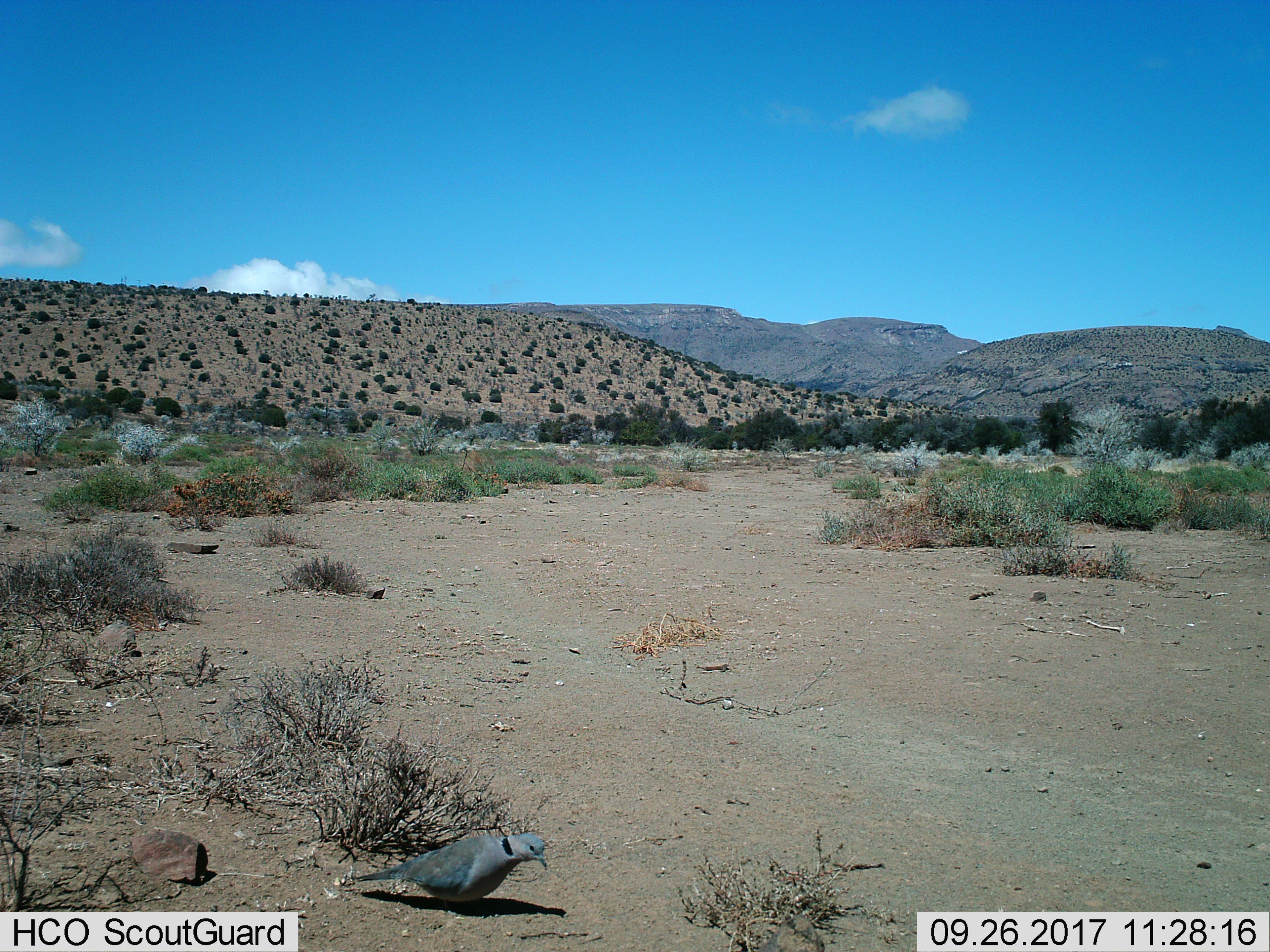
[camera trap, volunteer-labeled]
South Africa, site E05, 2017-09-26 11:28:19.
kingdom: Animalia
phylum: Chordata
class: Aves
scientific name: Aves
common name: bird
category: birdother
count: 1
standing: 78%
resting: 0%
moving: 11%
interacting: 0%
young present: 0%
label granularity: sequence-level